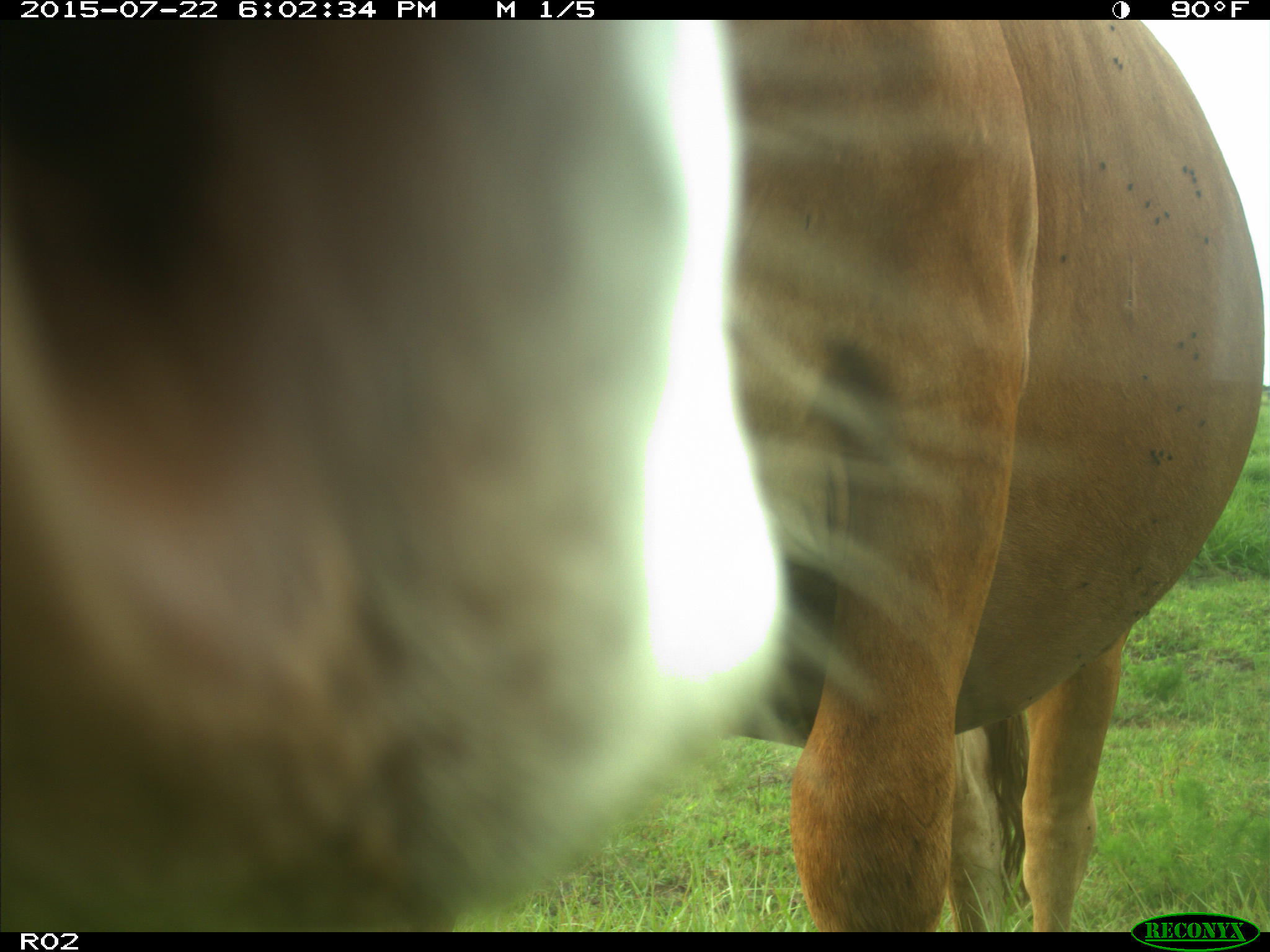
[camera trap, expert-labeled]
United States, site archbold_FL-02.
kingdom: Animalia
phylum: Chordata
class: Mammalia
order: Artiodactyla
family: Bovidae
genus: Bos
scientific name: Bos taurus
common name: domestic cow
Bos taurus (domestic cow).